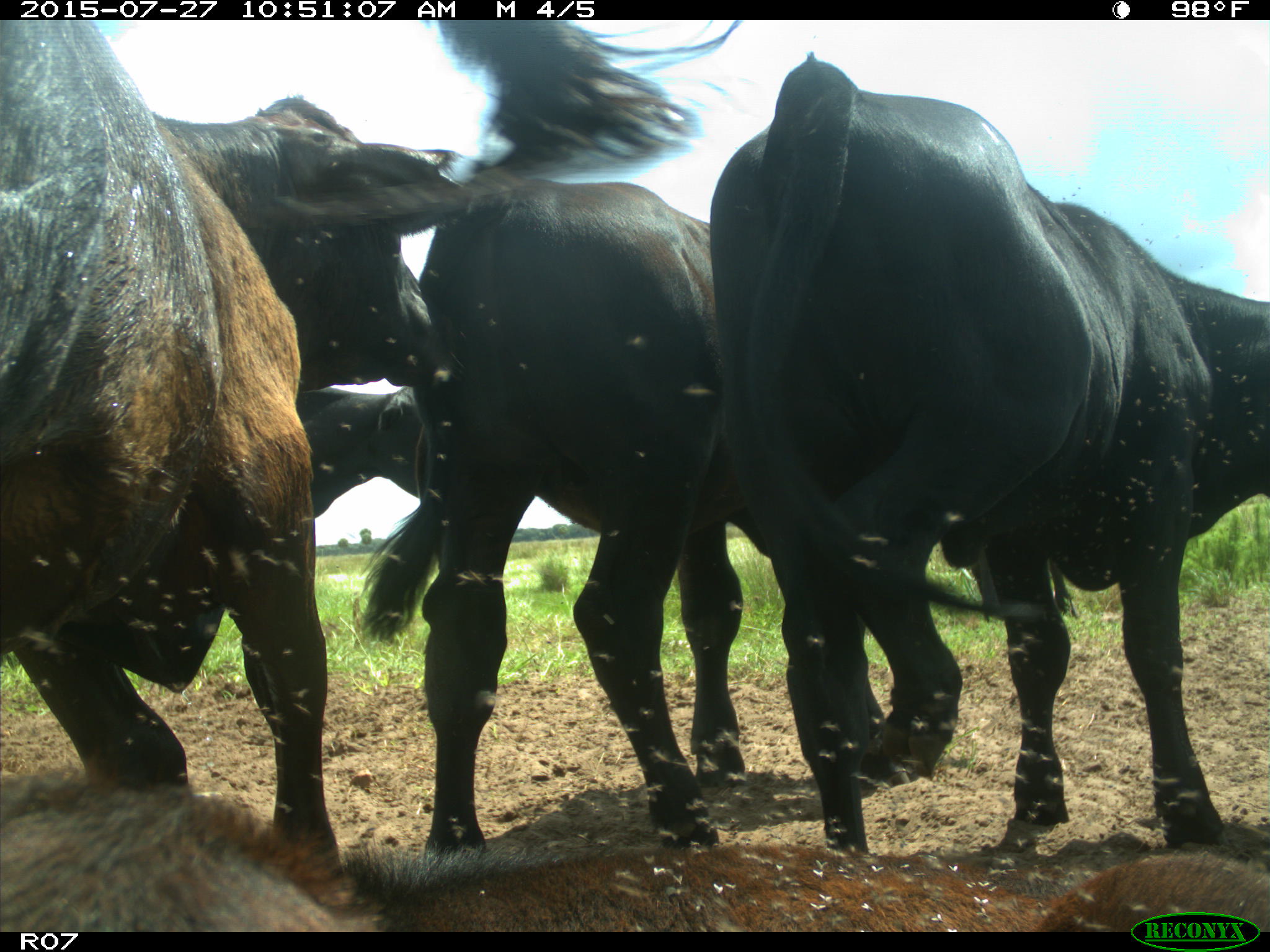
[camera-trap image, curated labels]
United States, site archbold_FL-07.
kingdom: Animalia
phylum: Chordata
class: Mammalia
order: Artiodactyla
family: Bovidae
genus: Bos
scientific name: Bos taurus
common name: domestic cow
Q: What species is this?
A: Bos taurus (domestic cow).